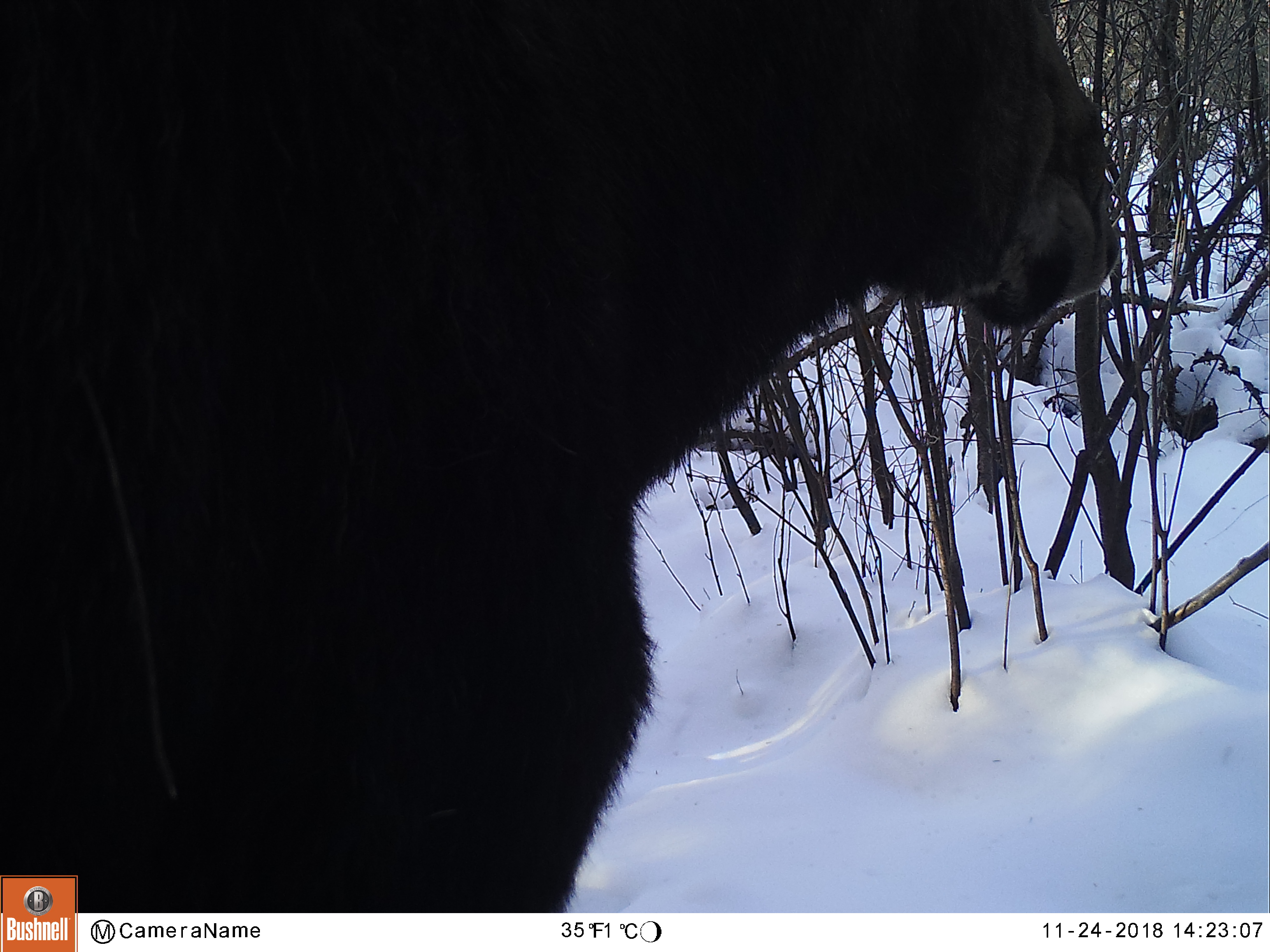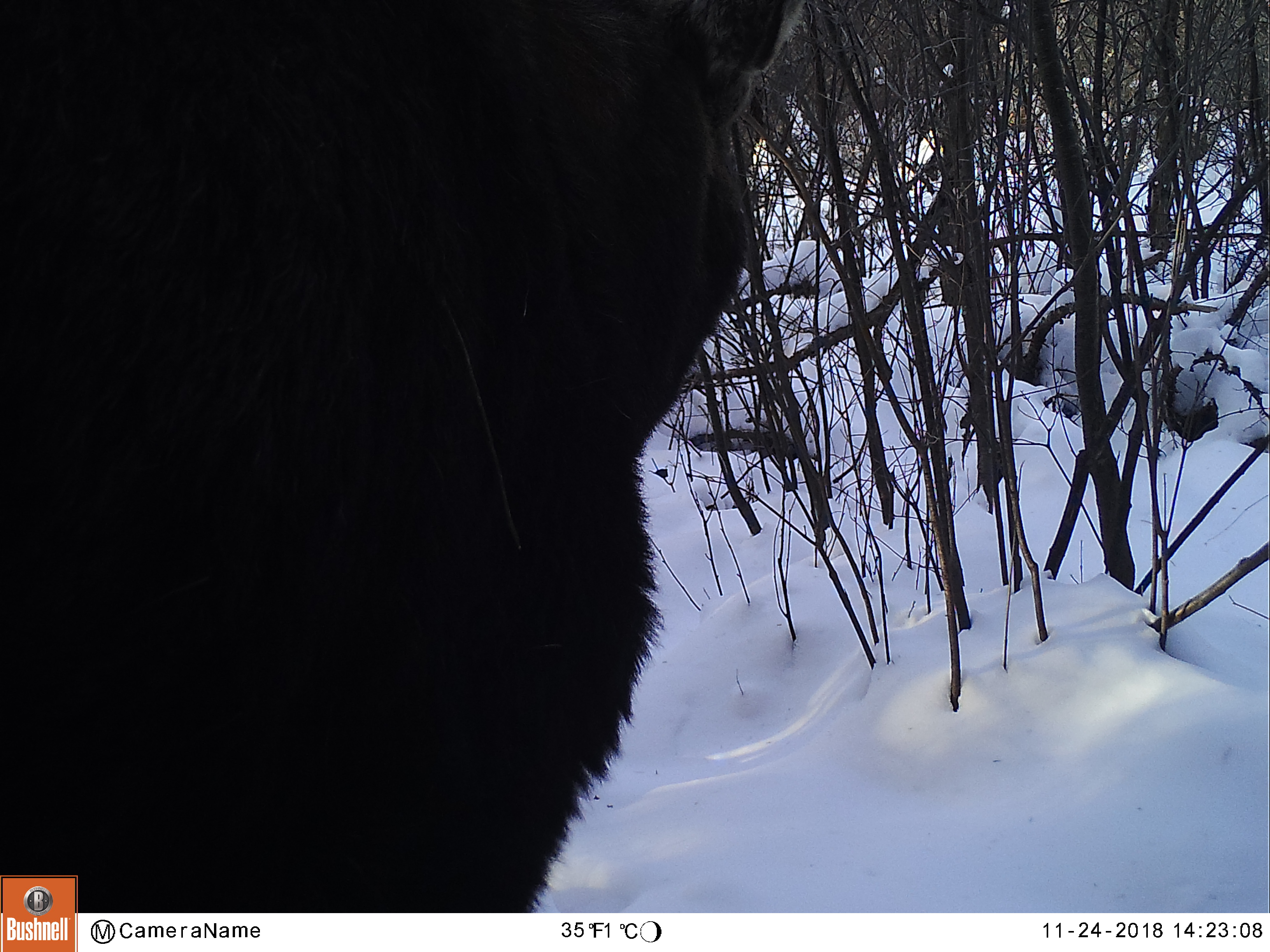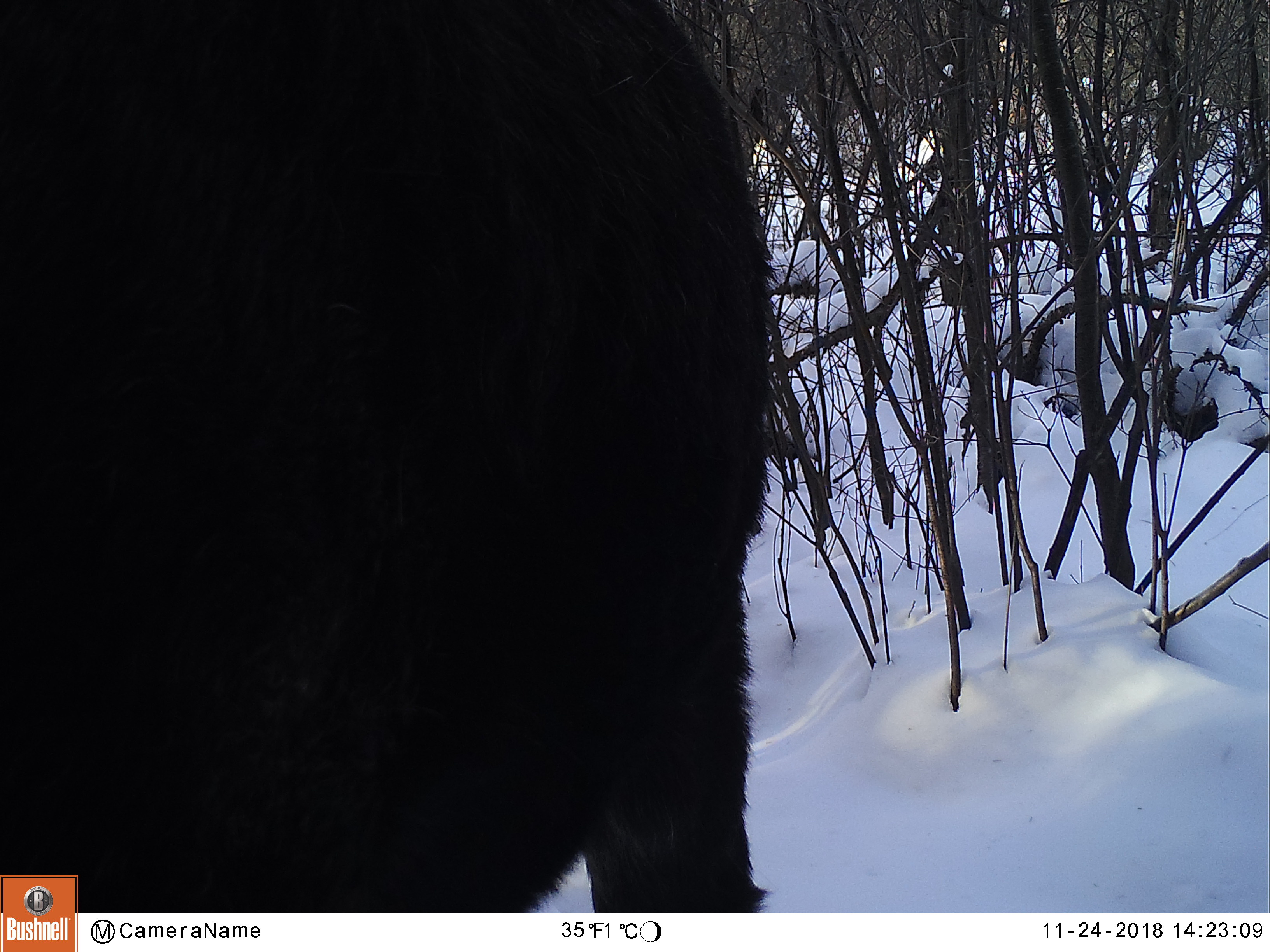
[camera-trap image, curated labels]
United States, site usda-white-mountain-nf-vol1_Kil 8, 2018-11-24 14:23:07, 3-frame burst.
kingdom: Animalia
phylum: Chordata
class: Mammalia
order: Artiodactyla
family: Cervidae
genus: Alces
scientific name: Alces alces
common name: moose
Moose (Alces alces).